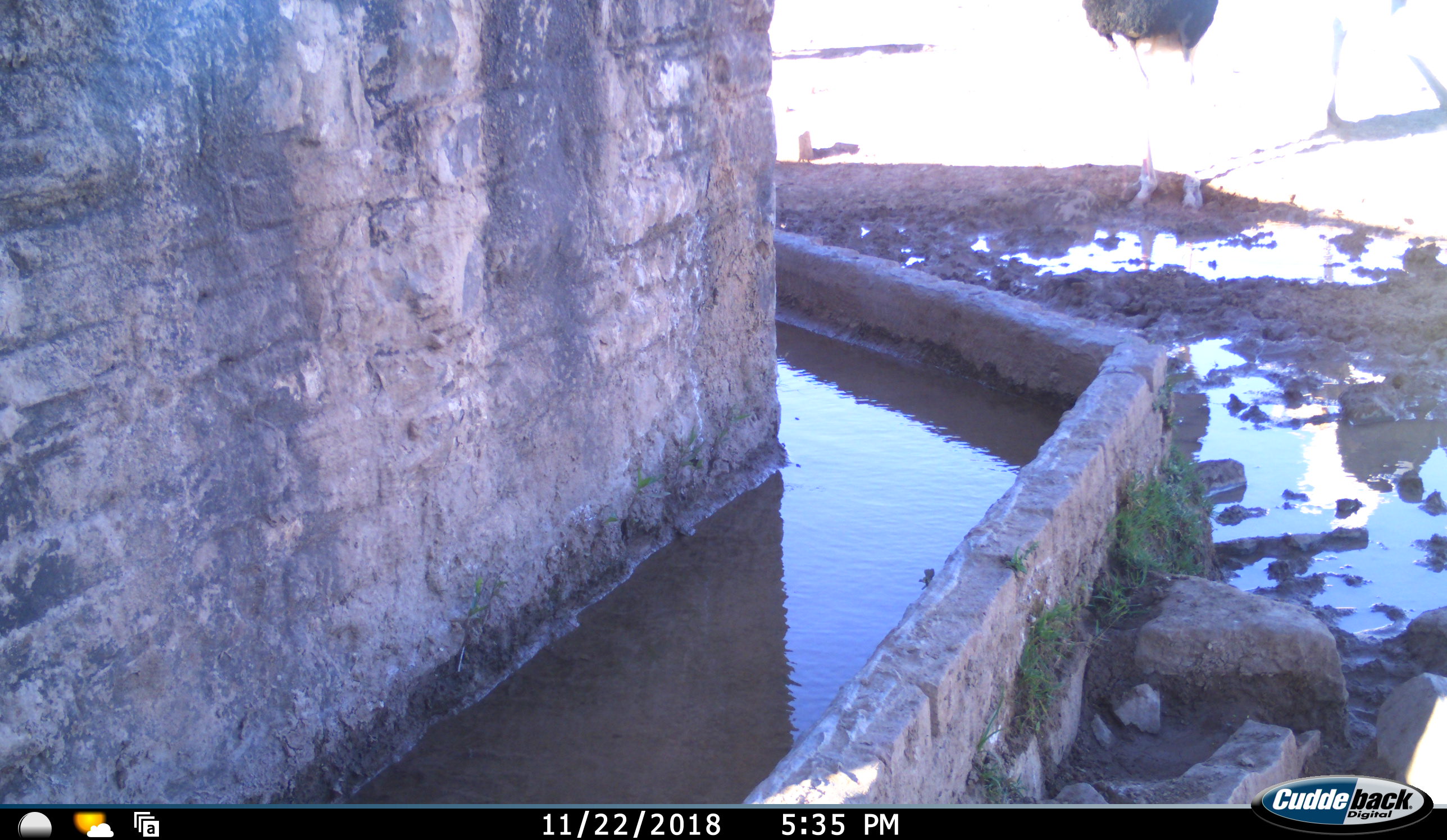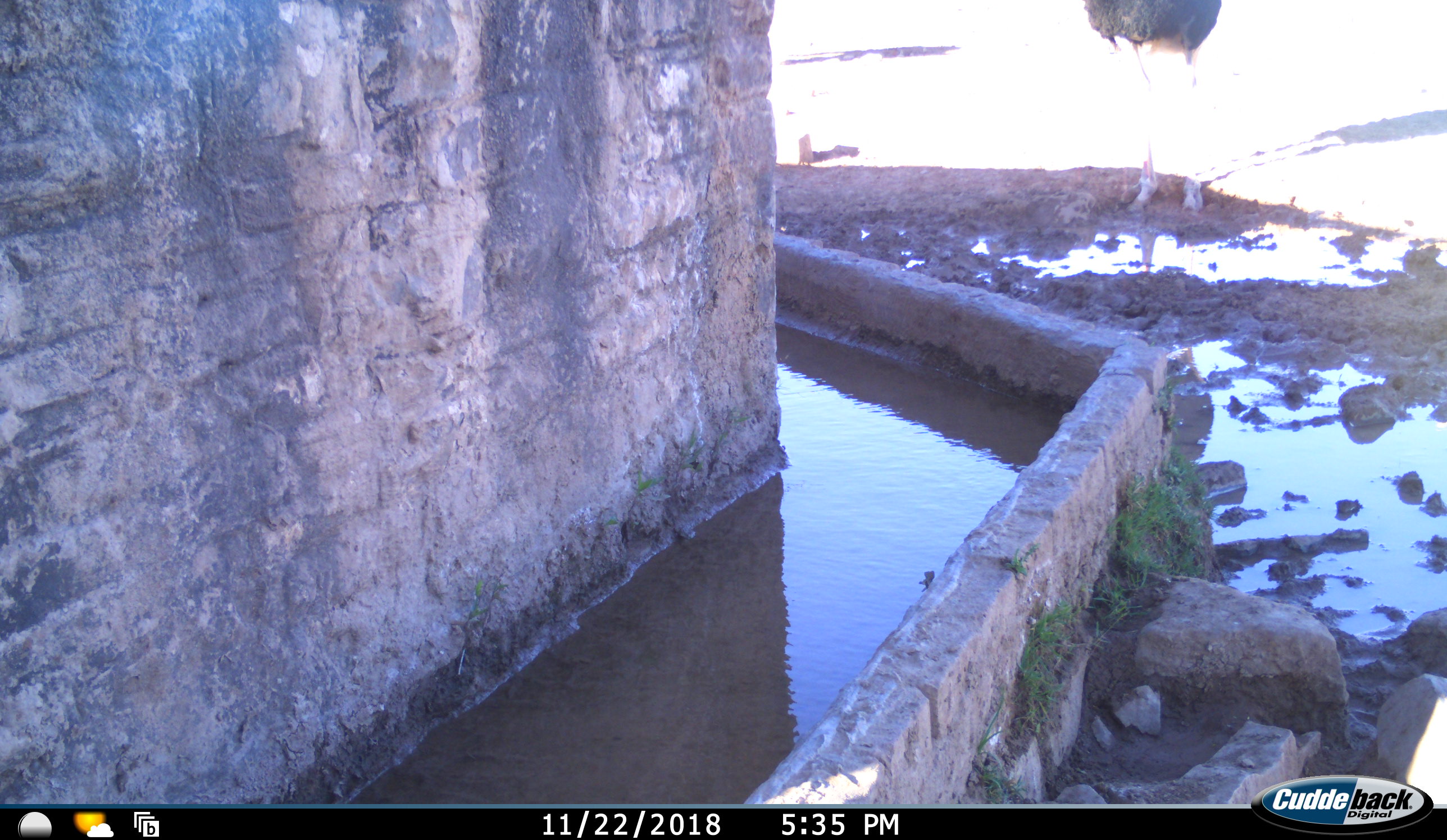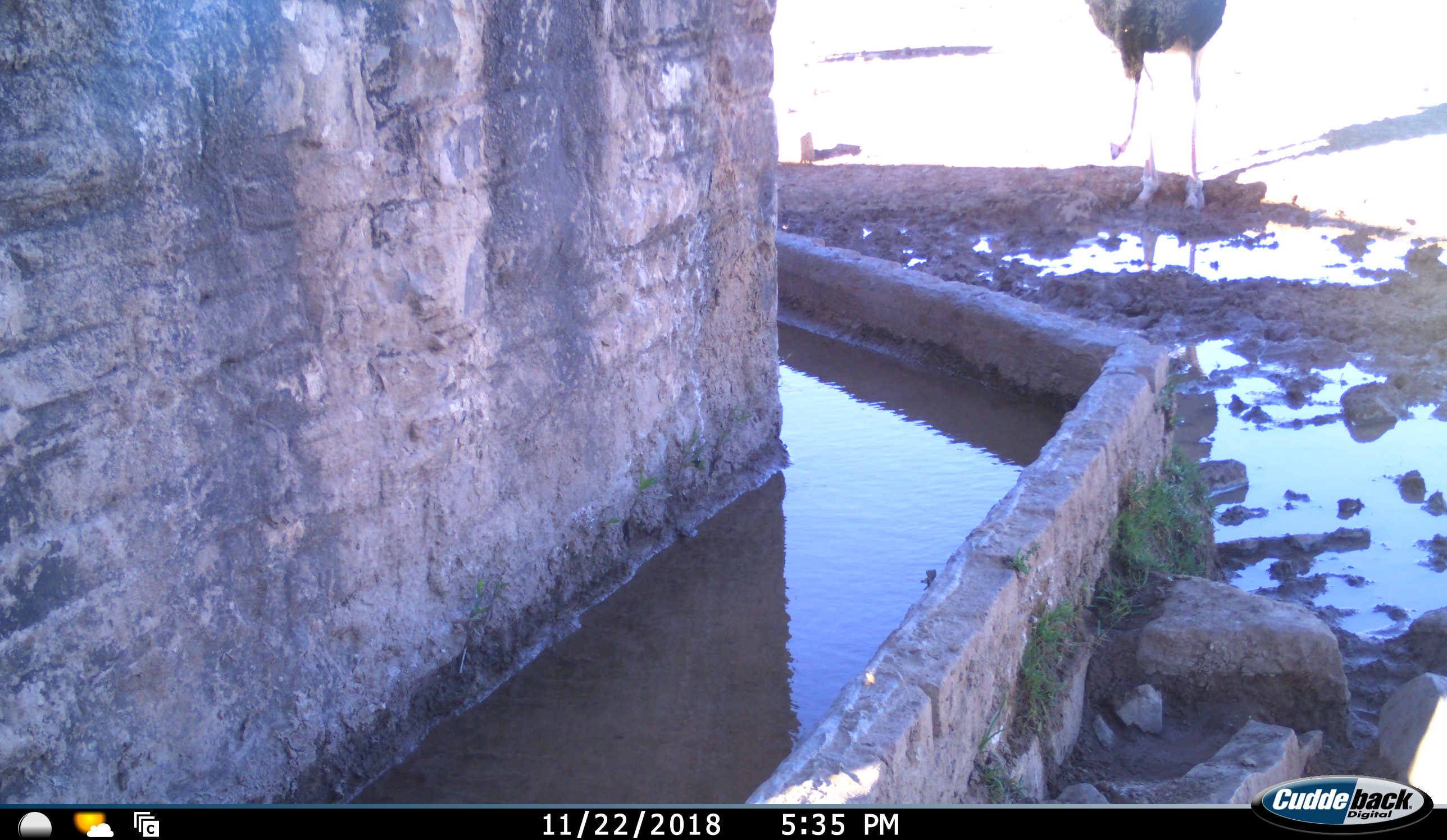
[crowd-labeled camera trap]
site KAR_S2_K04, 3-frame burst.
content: unidentified animal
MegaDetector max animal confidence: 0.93